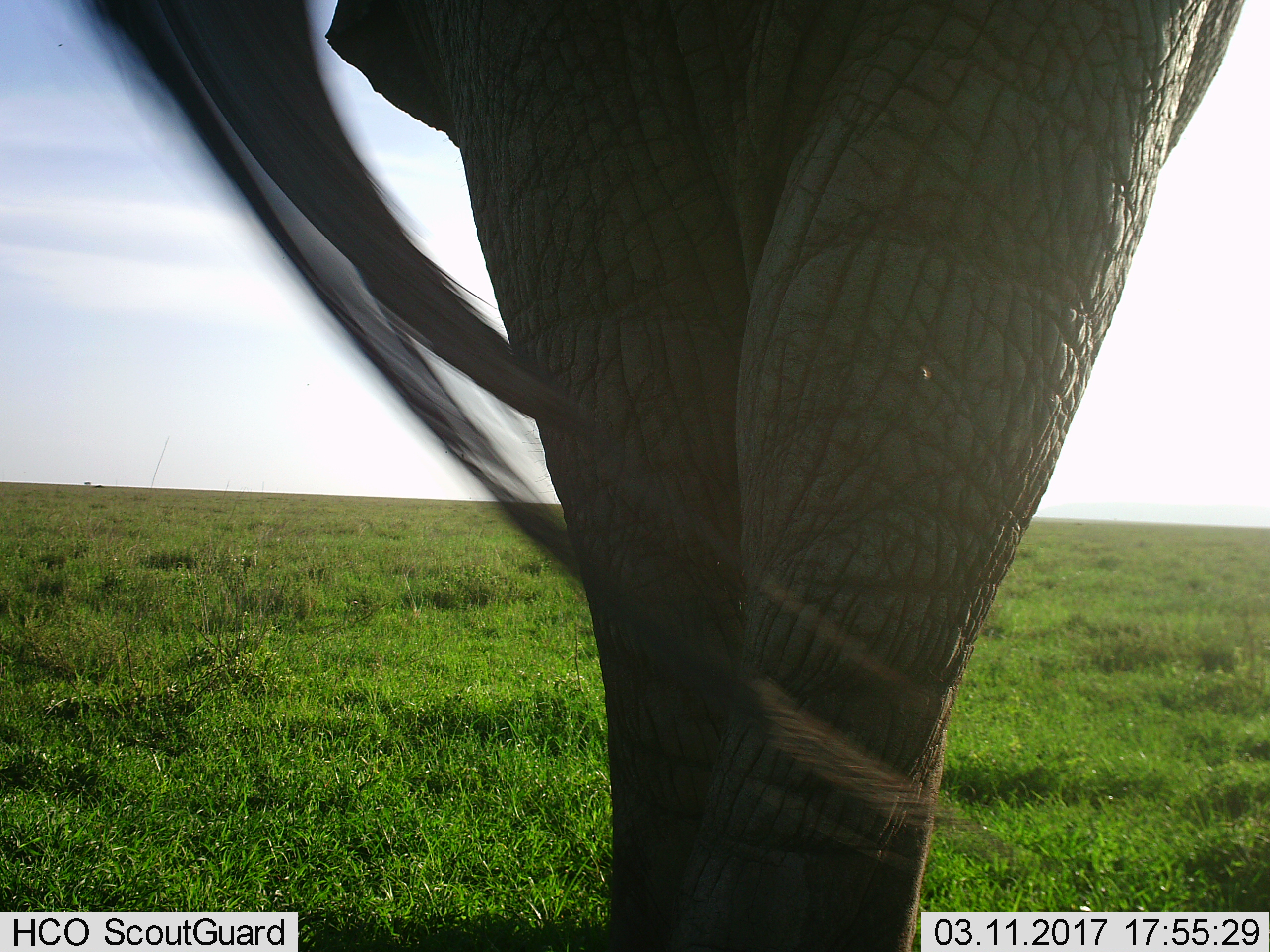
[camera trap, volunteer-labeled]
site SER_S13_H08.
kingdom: Animalia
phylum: Chordata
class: Mammalia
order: Proboscidea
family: Elephantidae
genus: Loxodonta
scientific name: Loxodonta africana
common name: african bush elephant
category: elephant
Elephant (african bush elephant) (Loxodonta africana), count 1. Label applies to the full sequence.